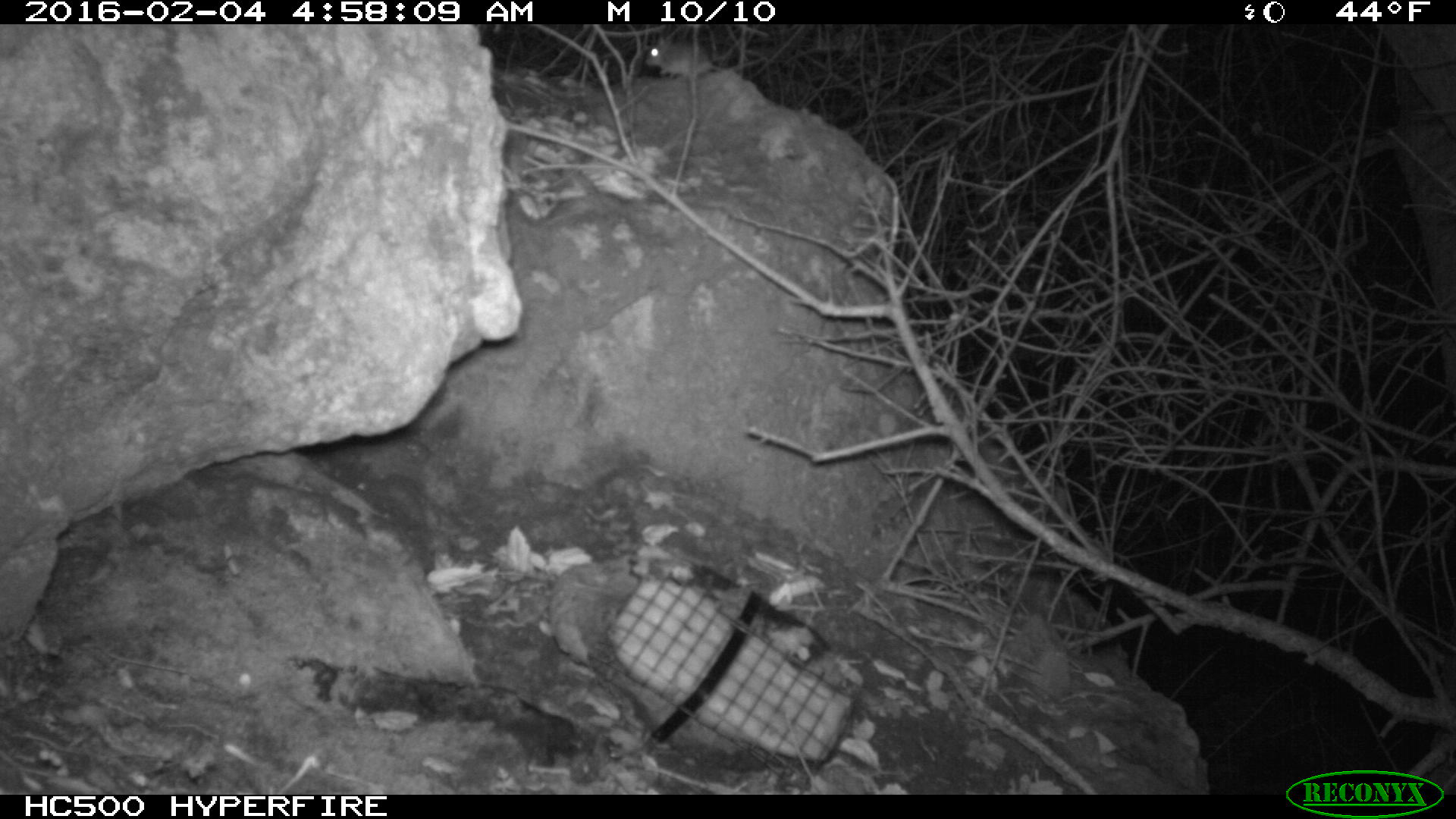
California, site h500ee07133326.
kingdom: Animalia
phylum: Chordata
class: Mammalia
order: Rodentia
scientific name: Rodentia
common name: rodent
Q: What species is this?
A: Rodent (Rodentia).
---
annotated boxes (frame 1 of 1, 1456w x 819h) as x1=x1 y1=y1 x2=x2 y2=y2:
rodent: x1=644 y1=36 x2=723 y2=77